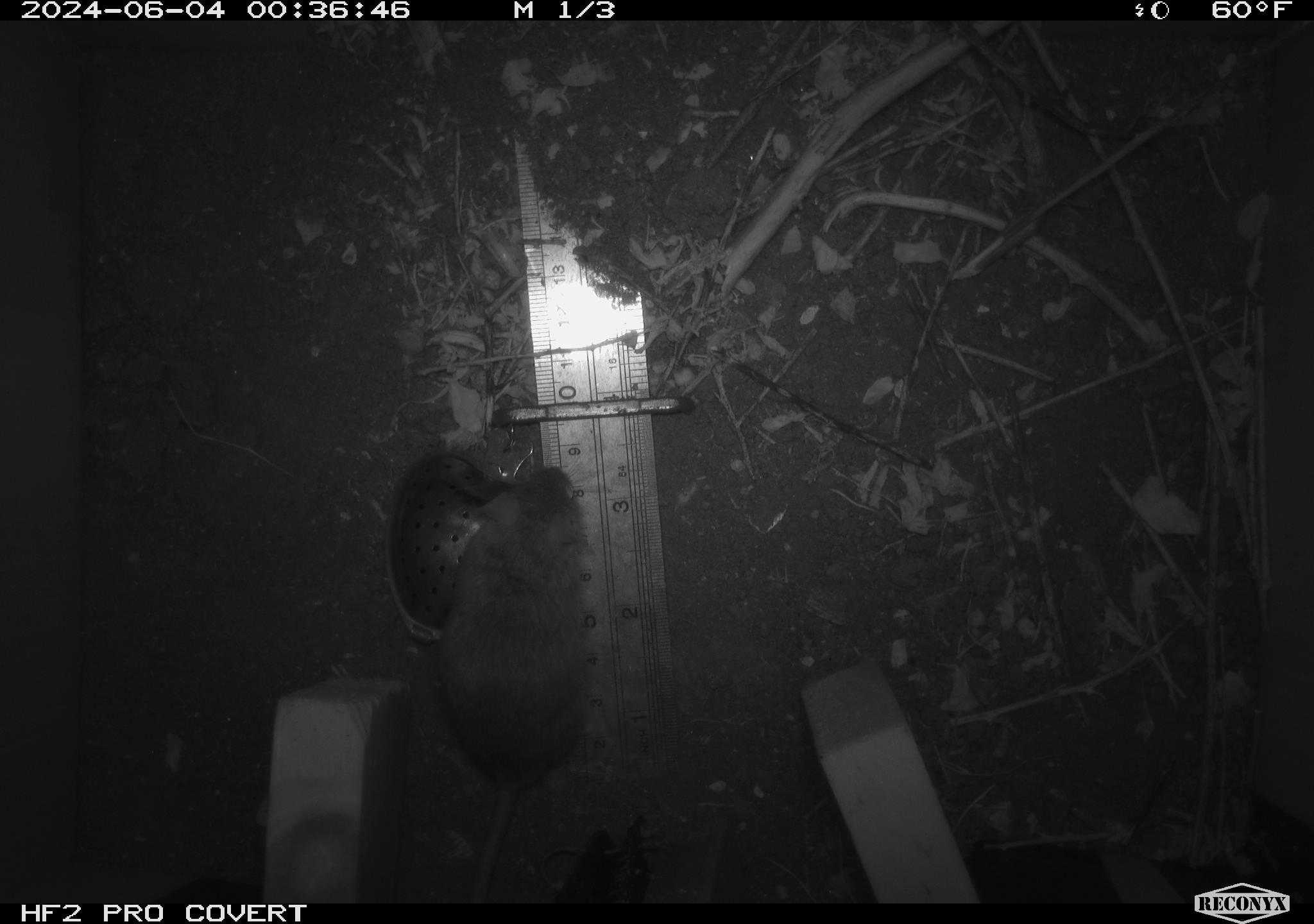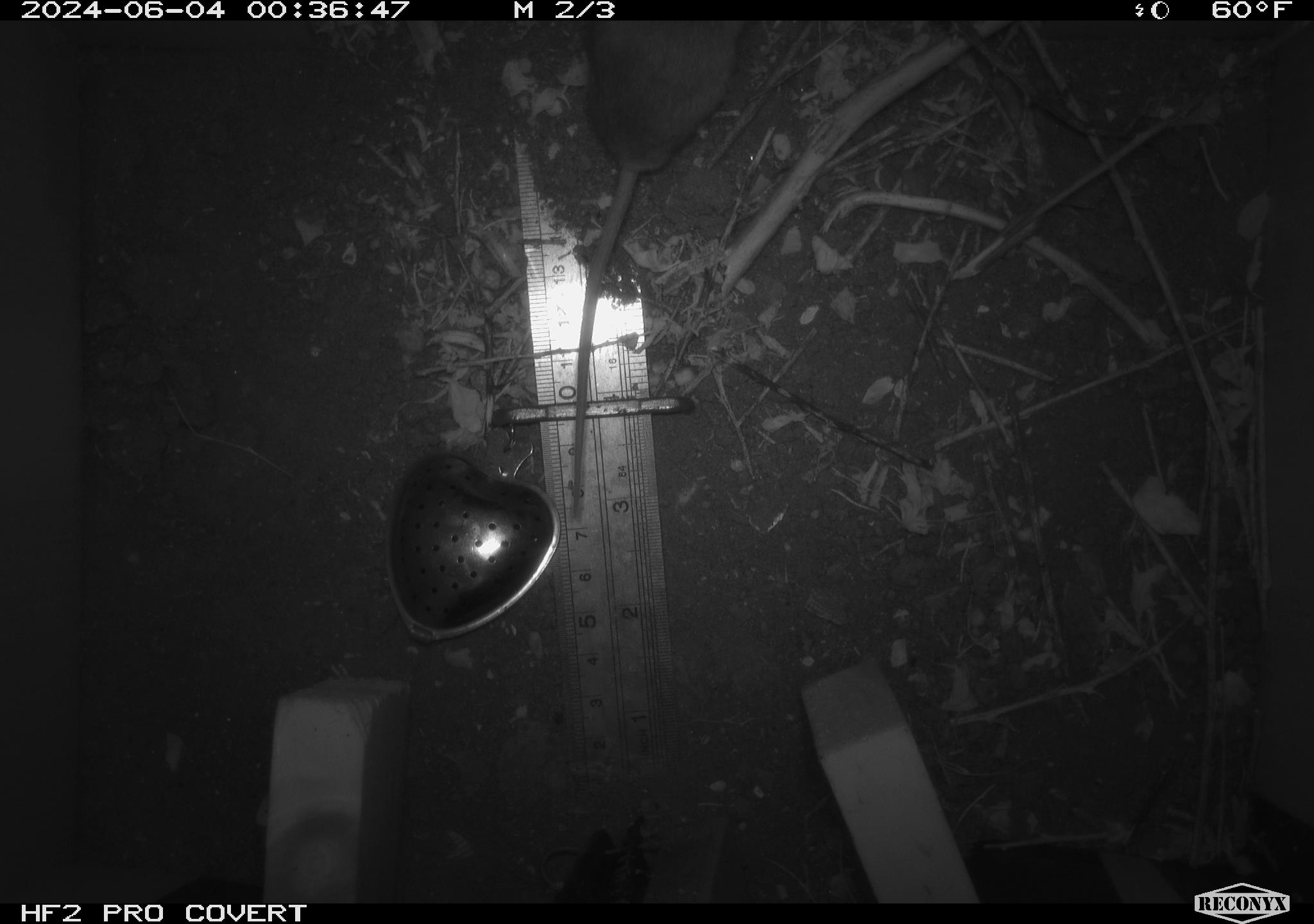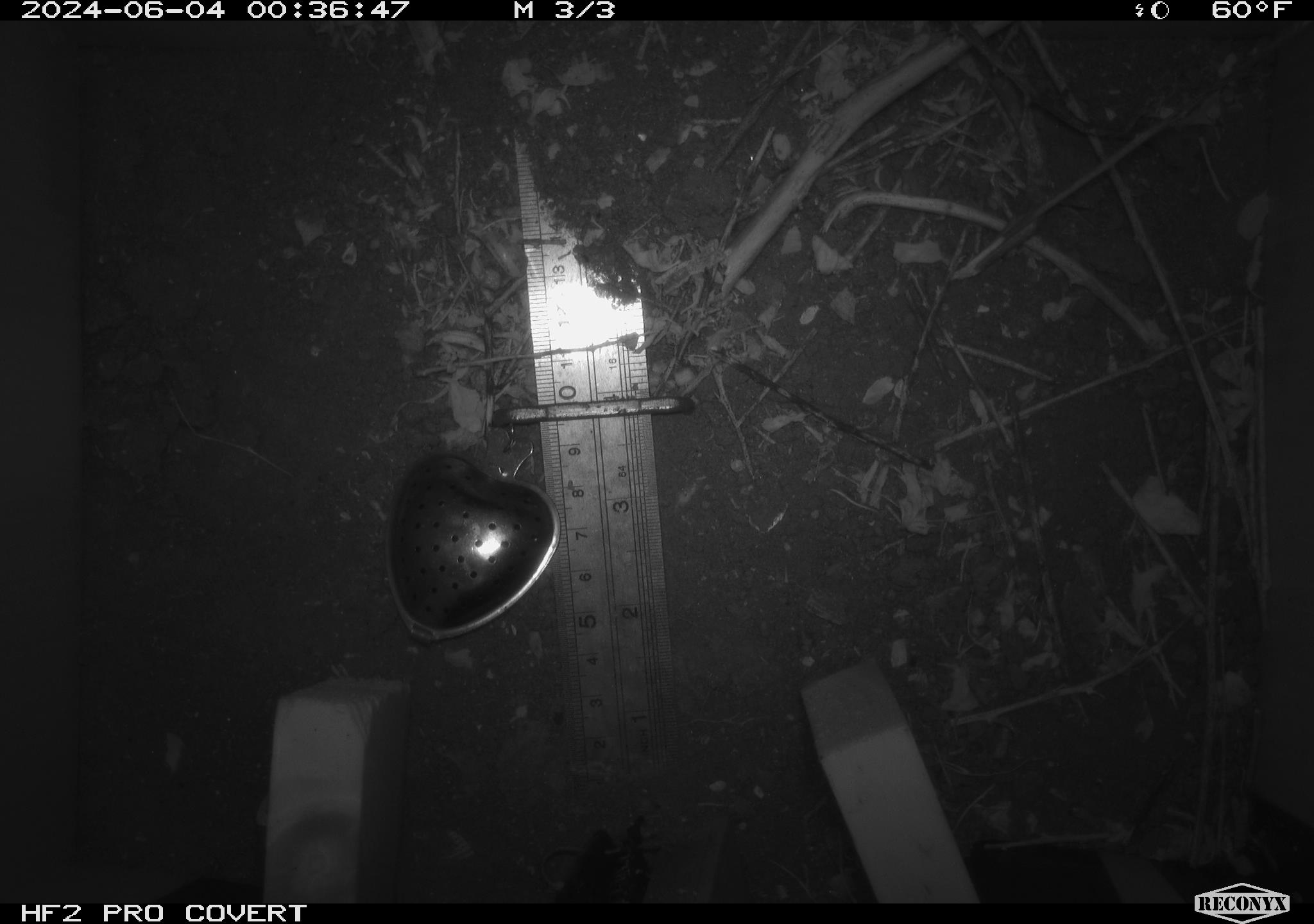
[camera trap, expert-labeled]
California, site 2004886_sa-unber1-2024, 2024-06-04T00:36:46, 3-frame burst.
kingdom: Animalia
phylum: Chordata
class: Mammalia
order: Rodentia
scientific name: Rodentia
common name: mouse species